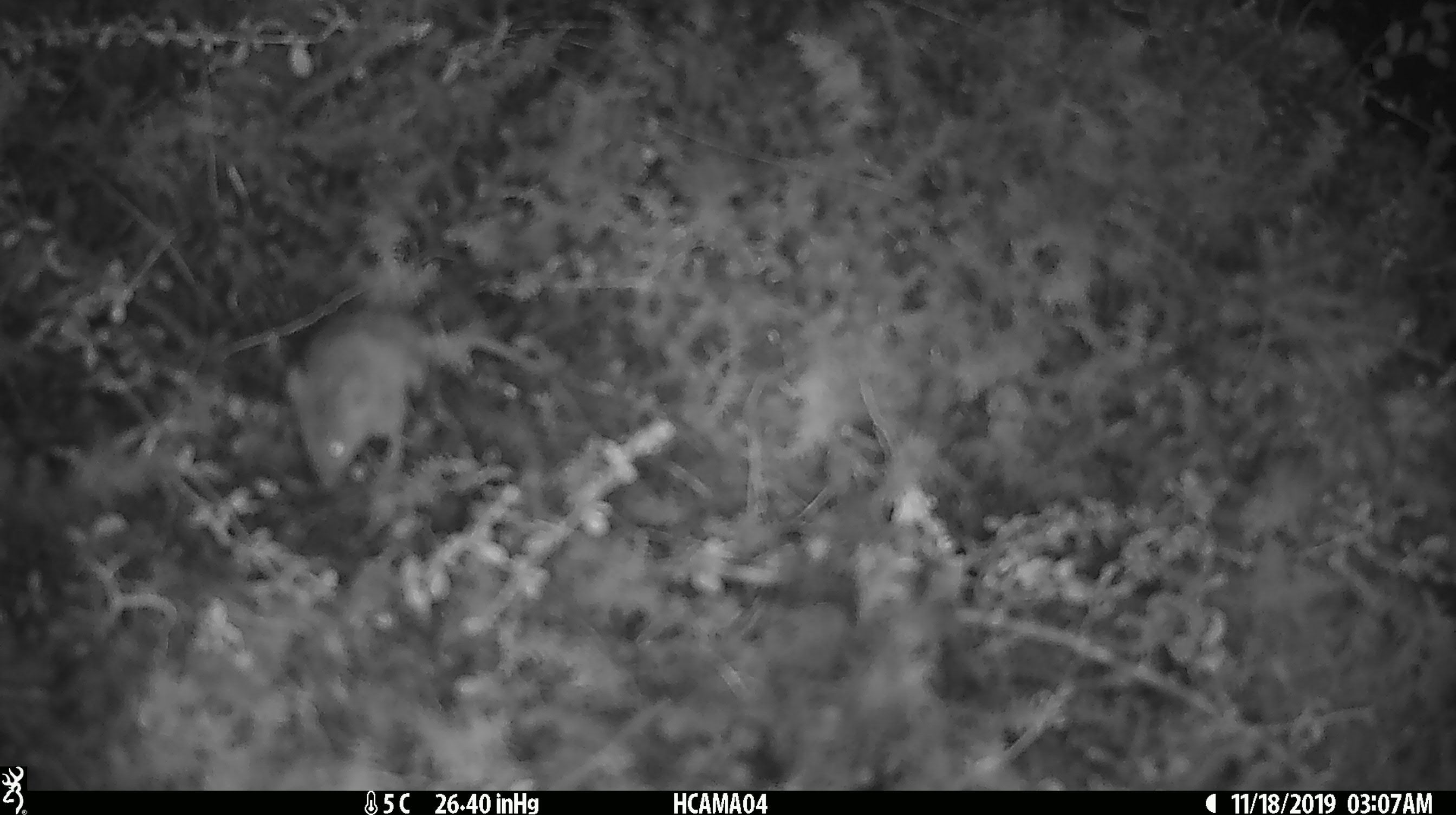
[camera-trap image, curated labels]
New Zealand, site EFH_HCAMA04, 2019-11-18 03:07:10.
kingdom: Animalia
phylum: Chordata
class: Mammalia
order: Rodentia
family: Muridae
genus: Mus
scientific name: Mus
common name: mouse